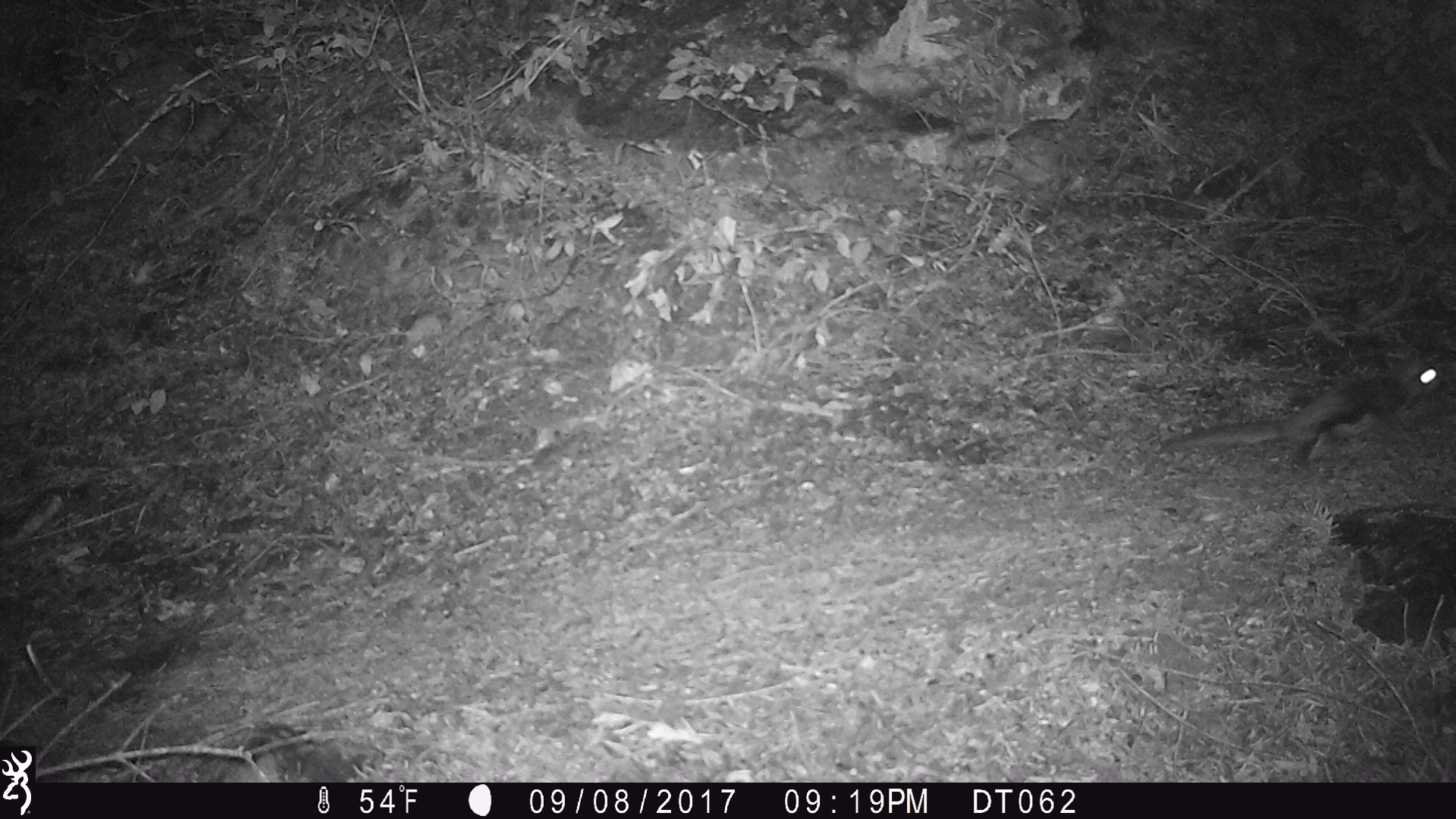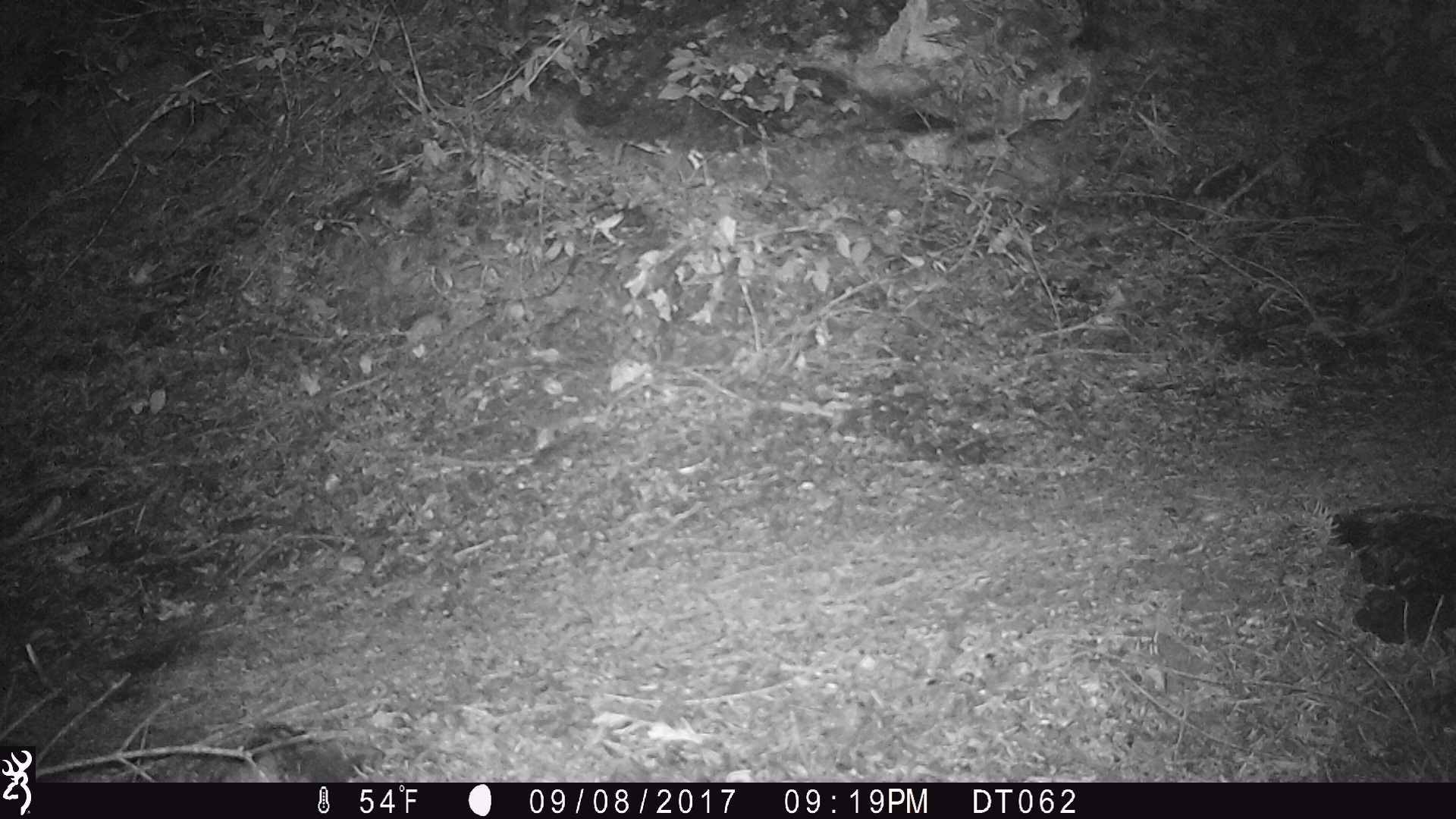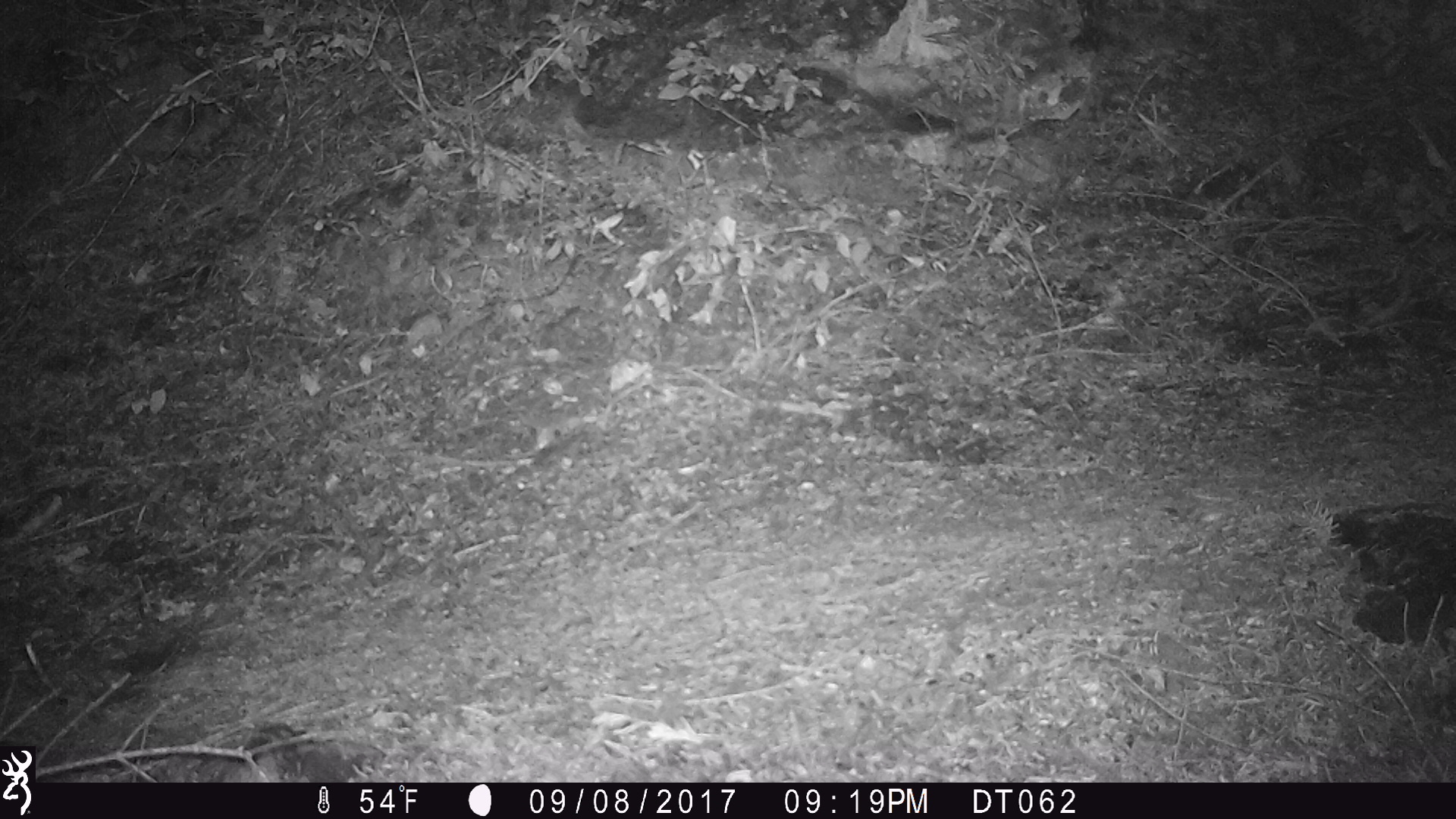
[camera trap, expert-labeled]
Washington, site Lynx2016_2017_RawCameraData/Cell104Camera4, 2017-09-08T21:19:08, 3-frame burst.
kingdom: Animalia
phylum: Chordata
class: Mammalia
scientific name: Mammalia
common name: small mammal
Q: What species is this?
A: Small mammal (Mammalia).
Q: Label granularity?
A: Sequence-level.